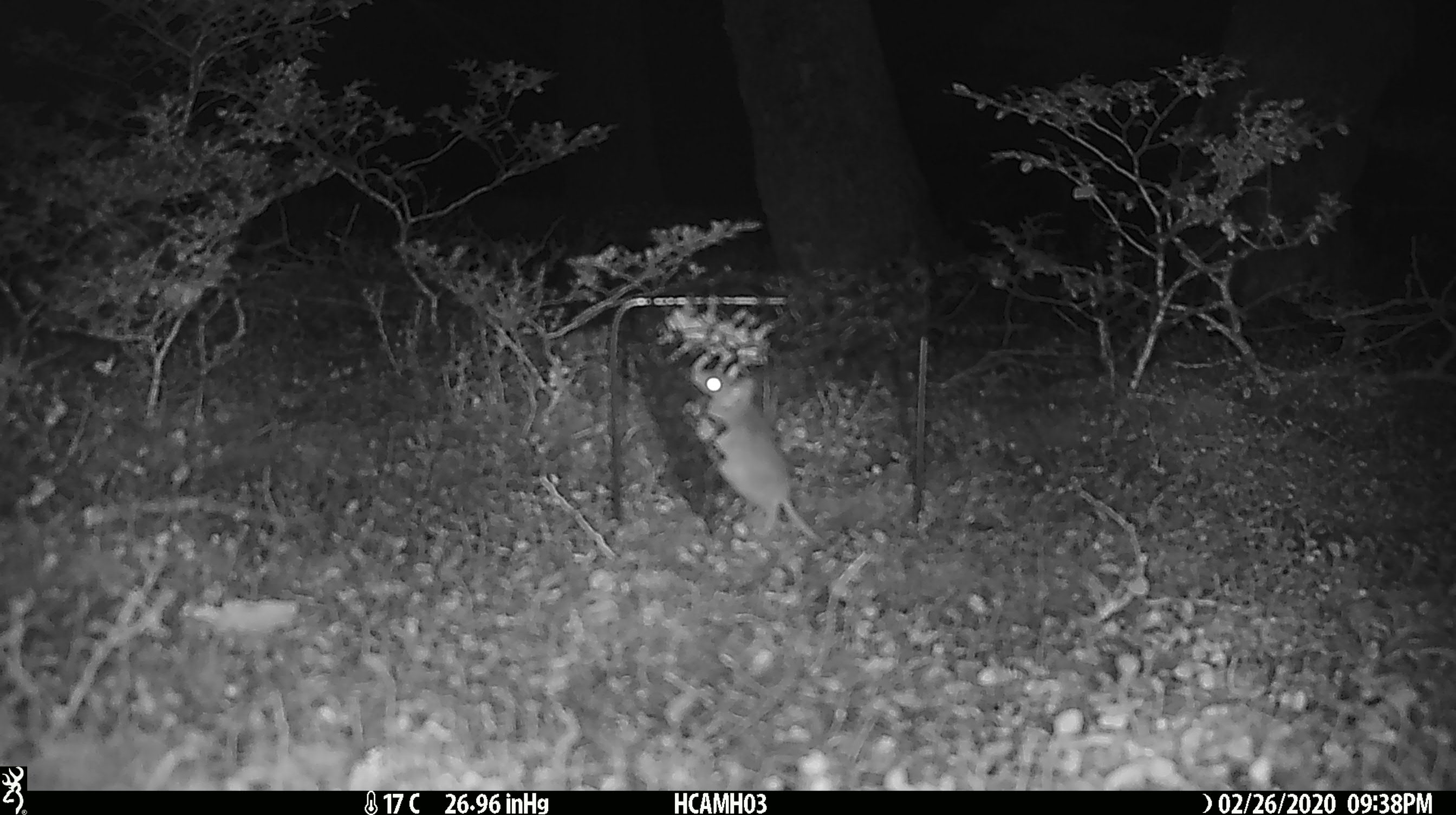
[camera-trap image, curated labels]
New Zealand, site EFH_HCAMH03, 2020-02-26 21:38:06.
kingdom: Animalia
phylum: Chordata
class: Mammalia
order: Rodentia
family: Muridae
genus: Mus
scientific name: Mus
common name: mouse